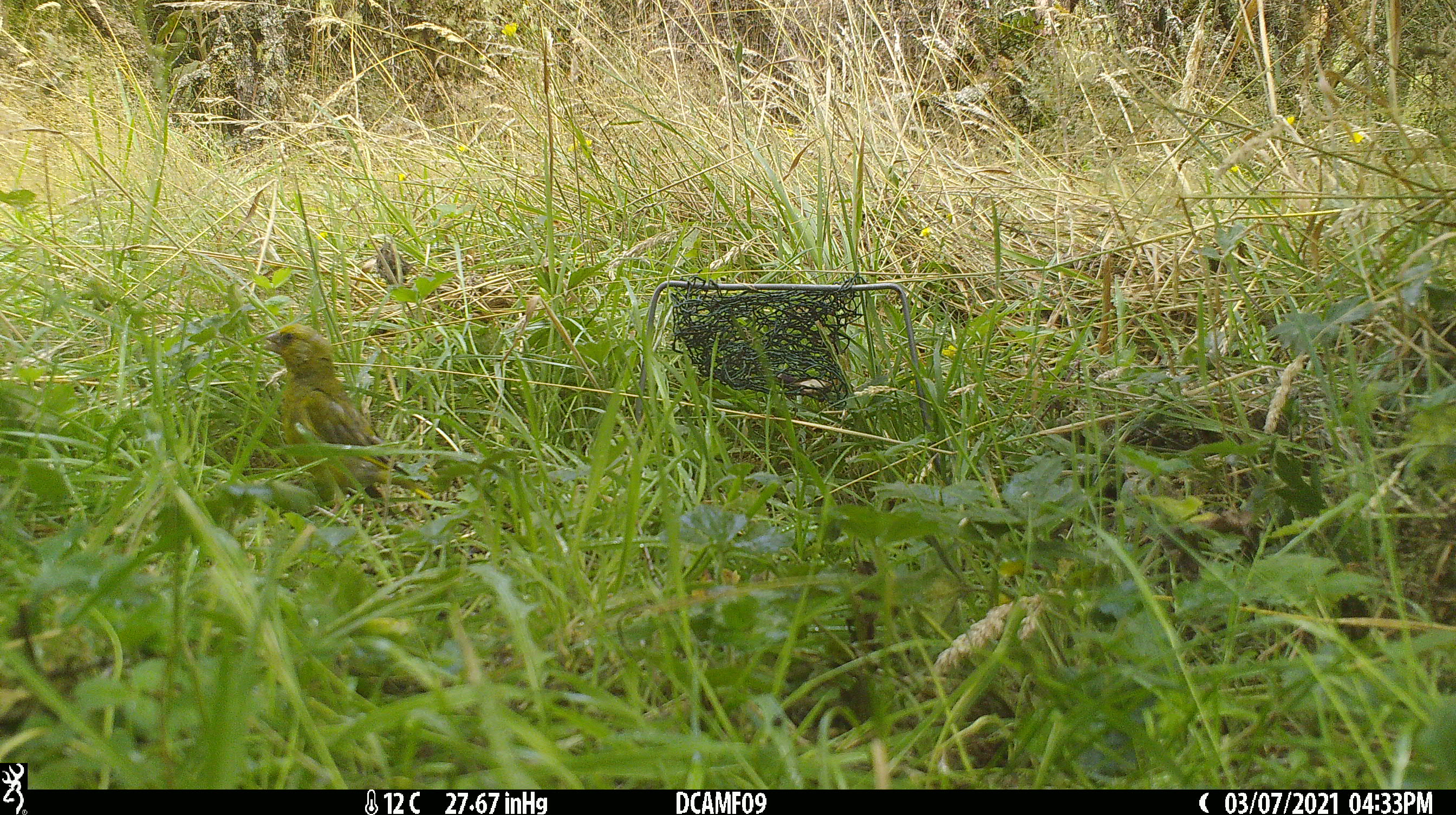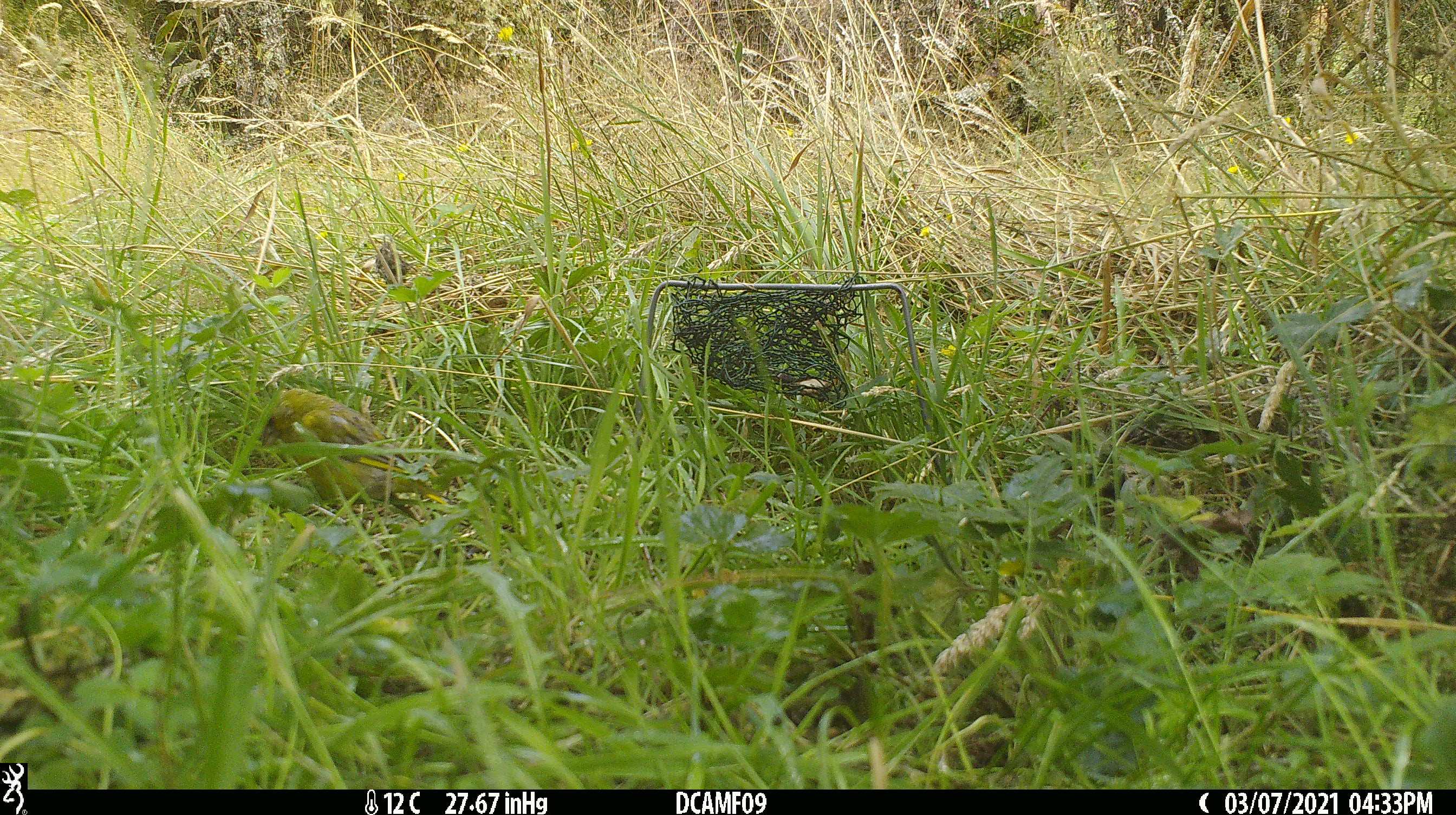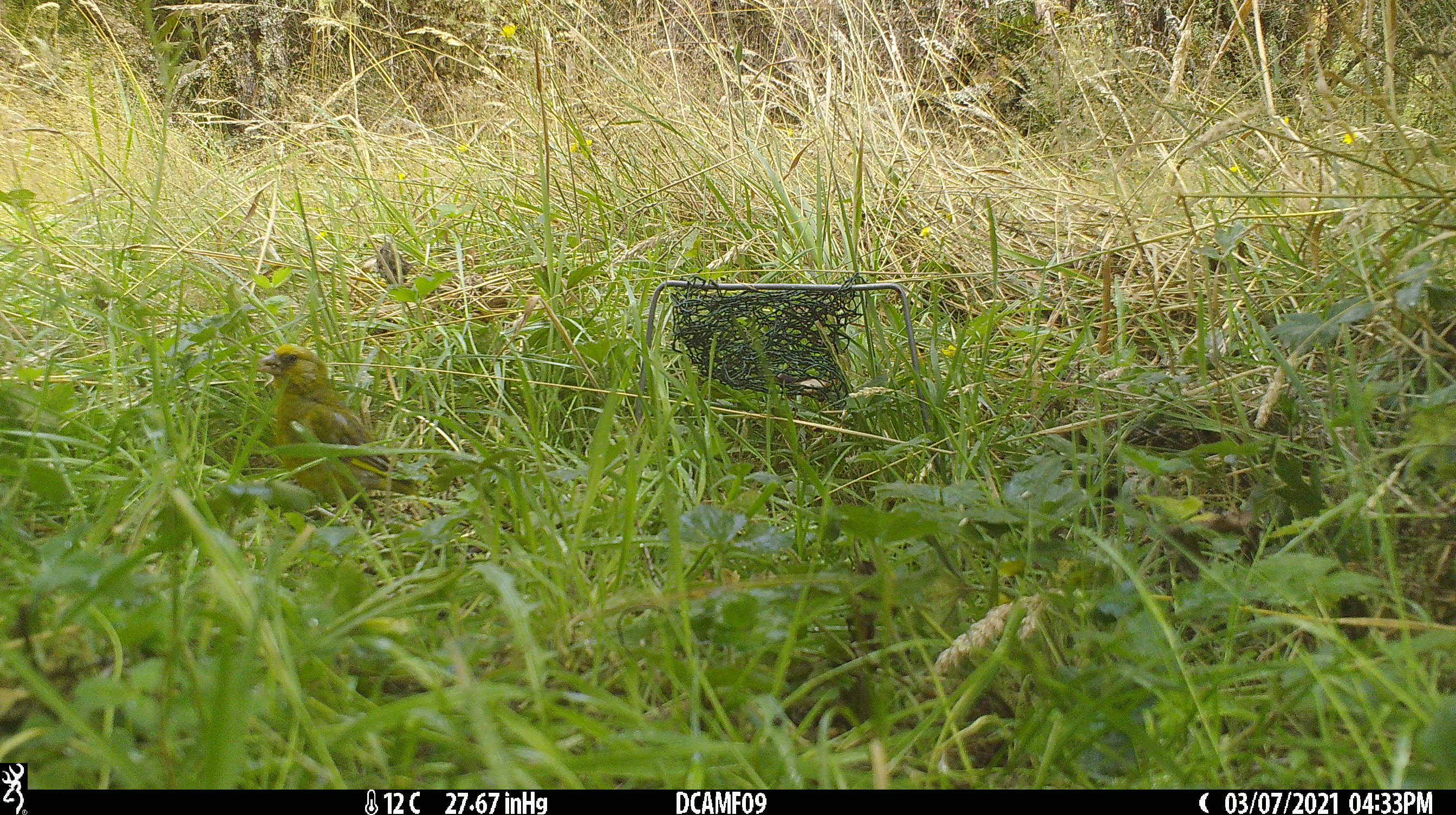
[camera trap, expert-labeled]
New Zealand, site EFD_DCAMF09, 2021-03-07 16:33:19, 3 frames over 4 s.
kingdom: Animalia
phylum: Chordata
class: Aves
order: Passeriformes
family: Fringillidae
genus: Chloris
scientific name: Chloris chloris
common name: greenfinch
Greenfinch (Chloris chloris).